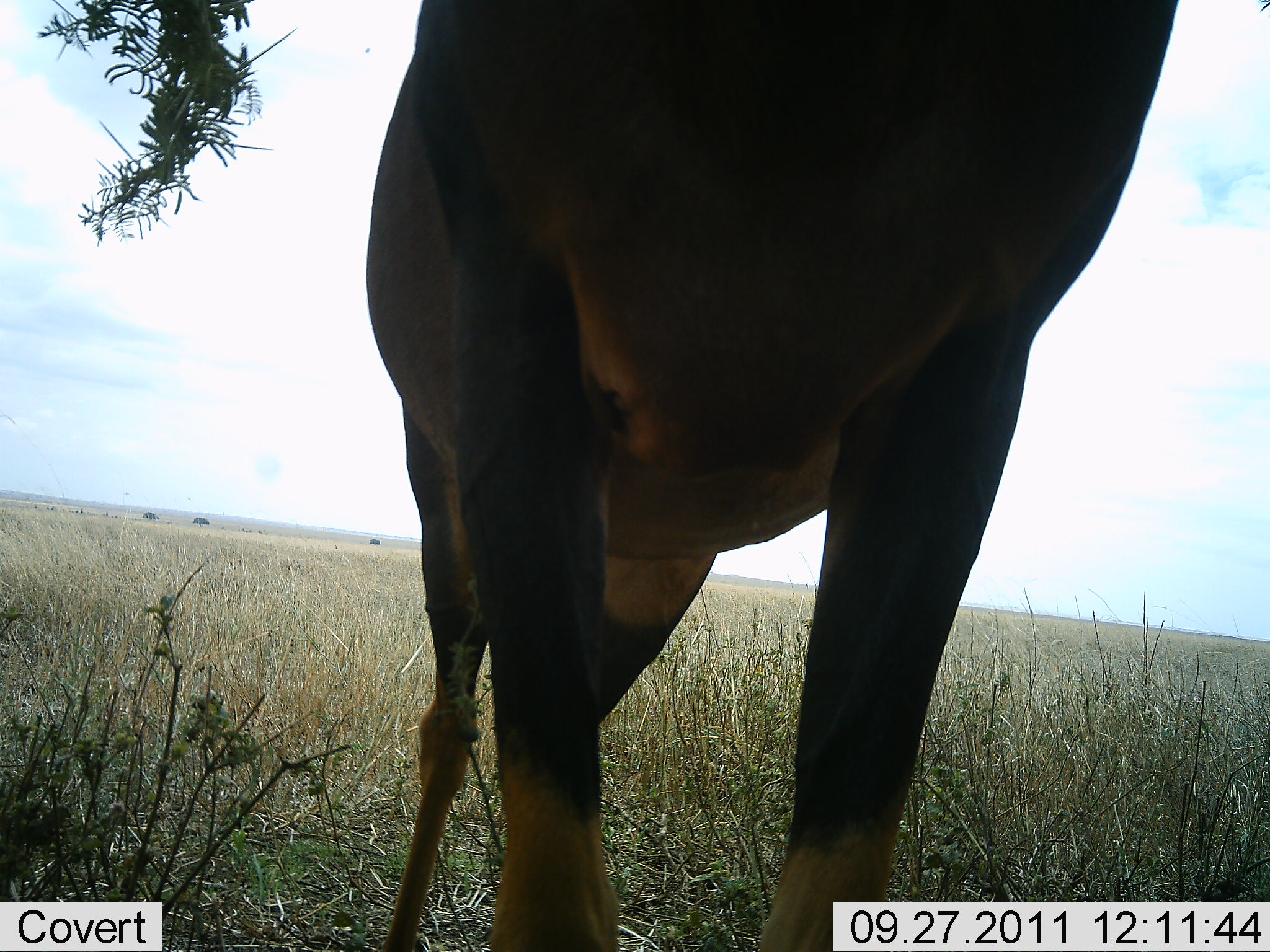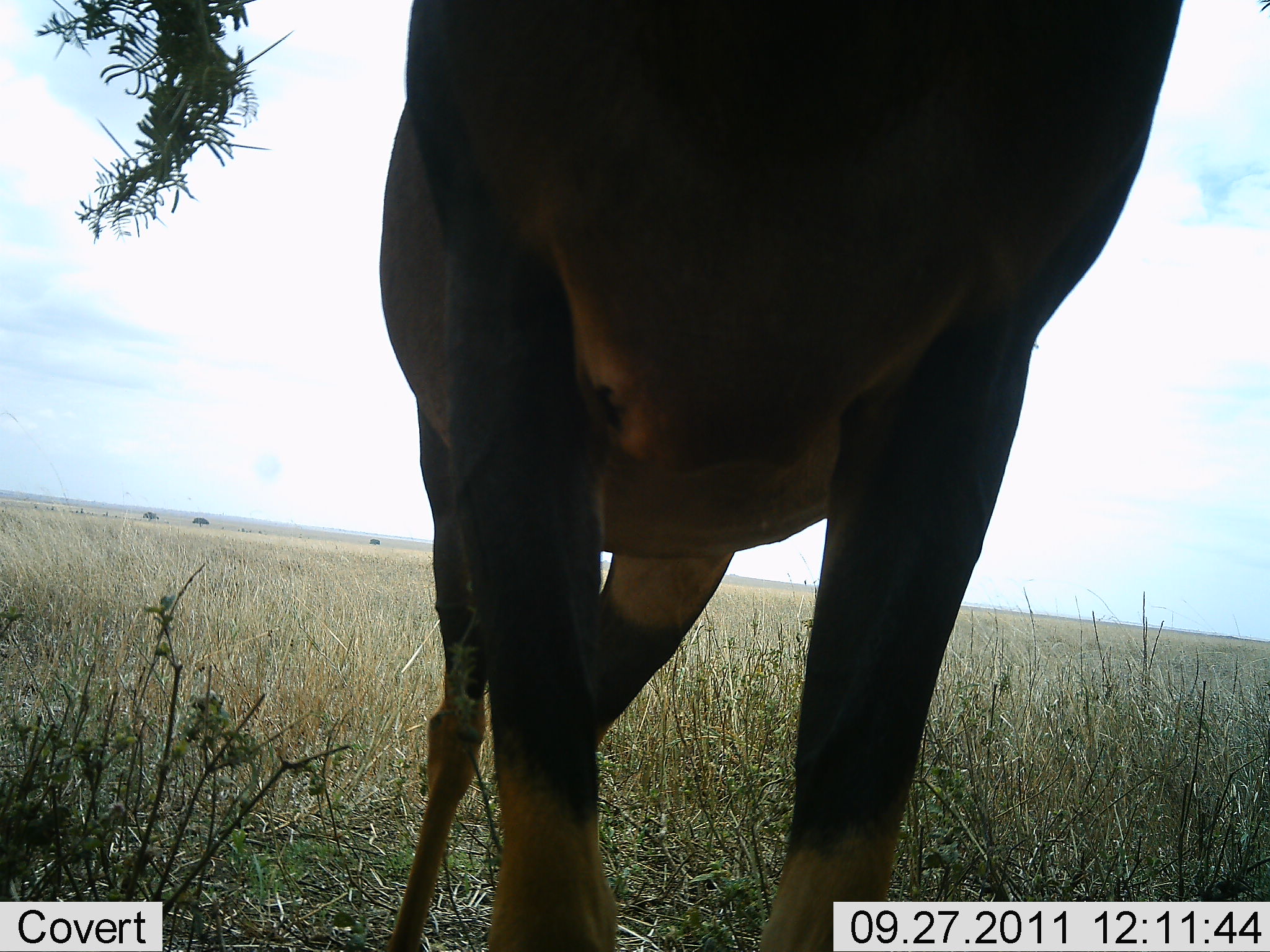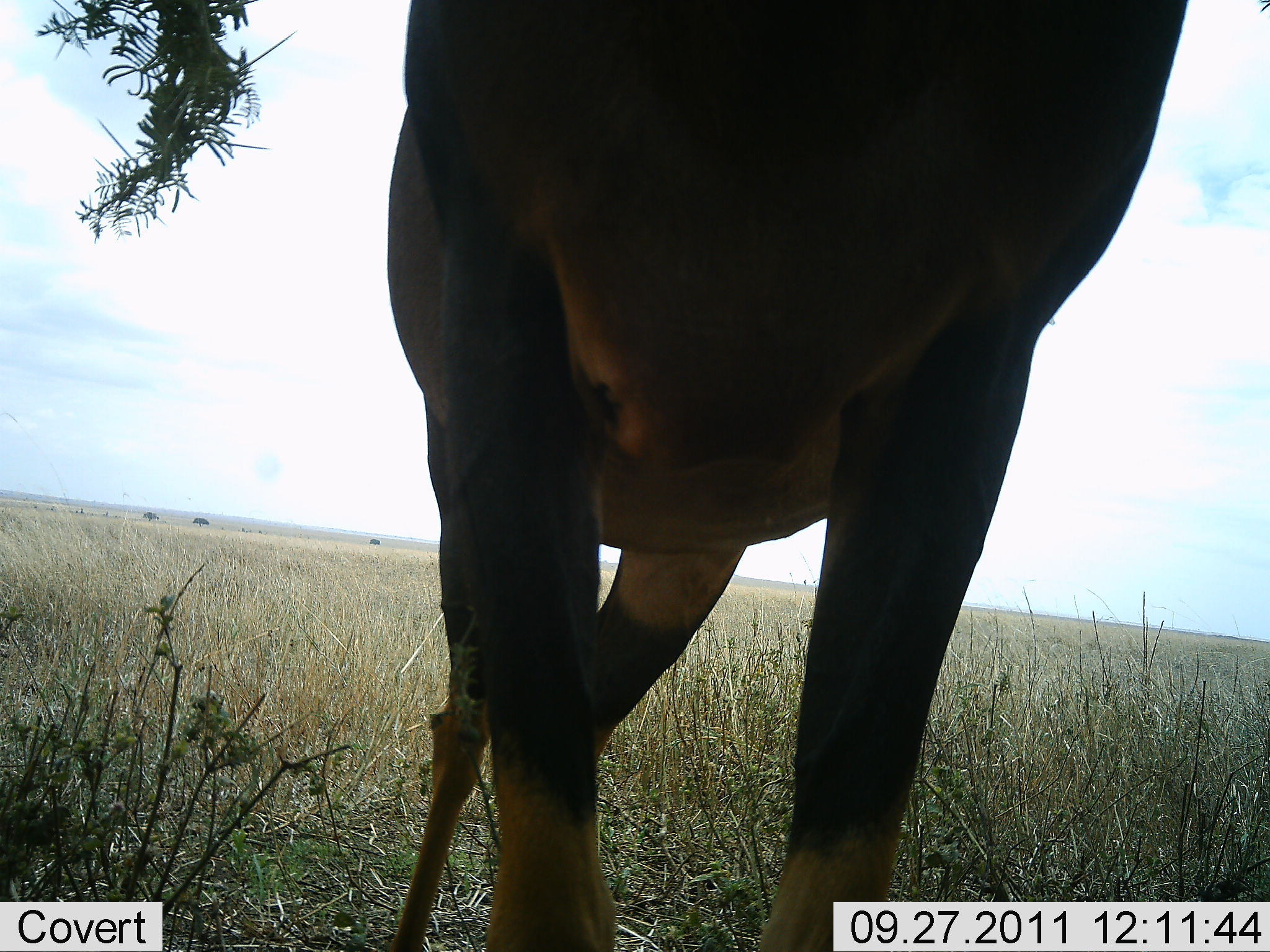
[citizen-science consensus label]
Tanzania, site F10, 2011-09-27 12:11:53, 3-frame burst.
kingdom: Animalia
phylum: Chordata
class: Mammalia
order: Artiodactyla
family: Bovidae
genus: Damaliscus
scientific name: Damaliscus lunatus jimela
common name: topi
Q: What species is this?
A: Topi (Damaliscus lunatus jimela).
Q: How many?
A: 1.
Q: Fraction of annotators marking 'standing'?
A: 100%.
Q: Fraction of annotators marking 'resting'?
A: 9%.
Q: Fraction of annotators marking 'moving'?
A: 0%.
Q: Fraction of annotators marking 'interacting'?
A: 9%.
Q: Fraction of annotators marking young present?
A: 0%.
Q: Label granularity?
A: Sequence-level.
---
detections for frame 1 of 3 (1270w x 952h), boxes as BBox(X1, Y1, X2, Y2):
animal: BBox(365, 1, 1184, 952)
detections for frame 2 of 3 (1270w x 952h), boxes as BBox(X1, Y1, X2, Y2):
animal: BBox(365, 1, 1184, 952)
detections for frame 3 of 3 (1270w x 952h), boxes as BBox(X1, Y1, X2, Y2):
animal: BBox(365, 0, 1189, 951)